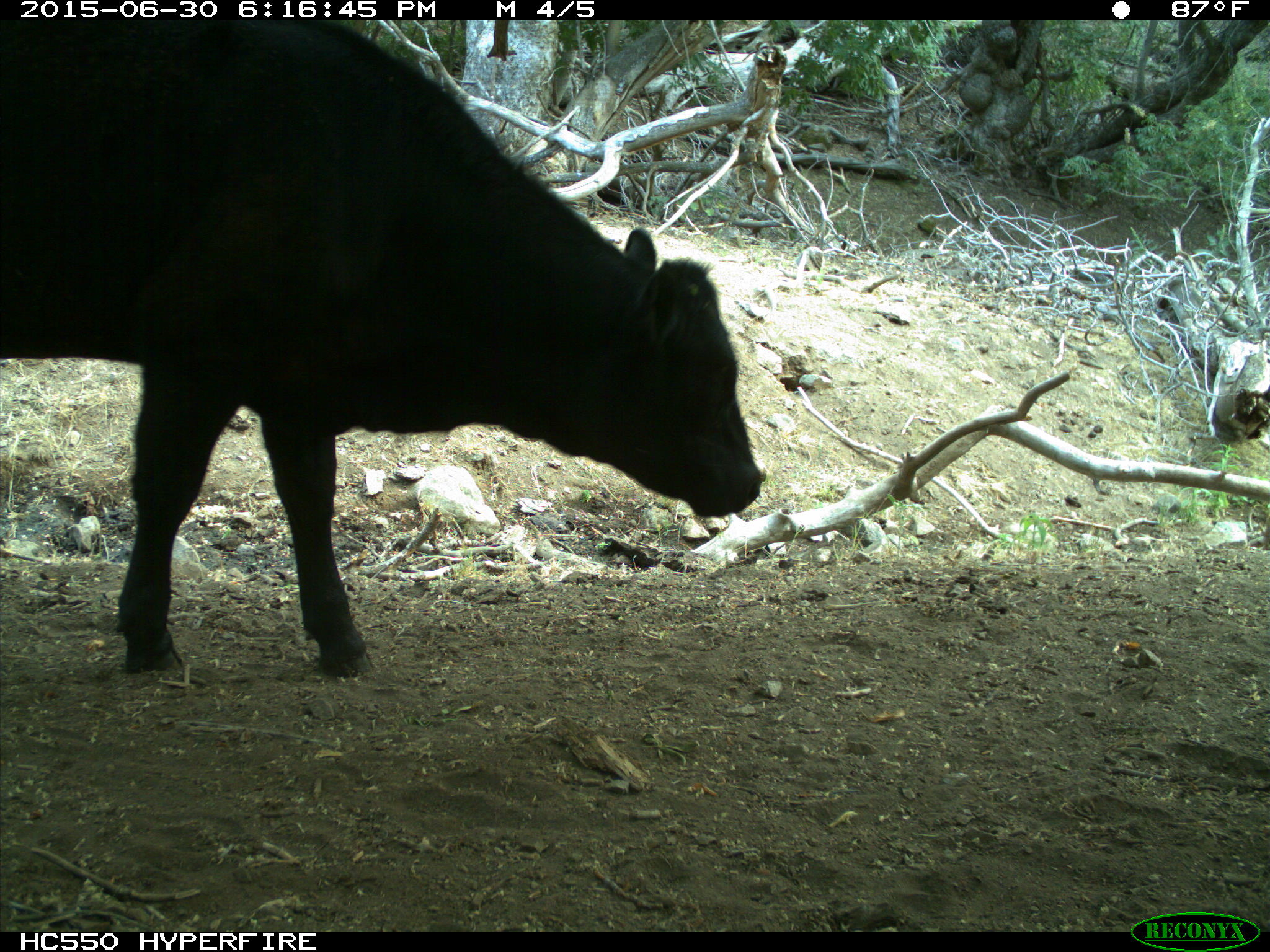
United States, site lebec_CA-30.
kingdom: Animalia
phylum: Chordata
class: Mammalia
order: Artiodactyla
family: Bovidae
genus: Bos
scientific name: Bos taurus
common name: domestic cow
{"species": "Bos taurus (domestic cow)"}